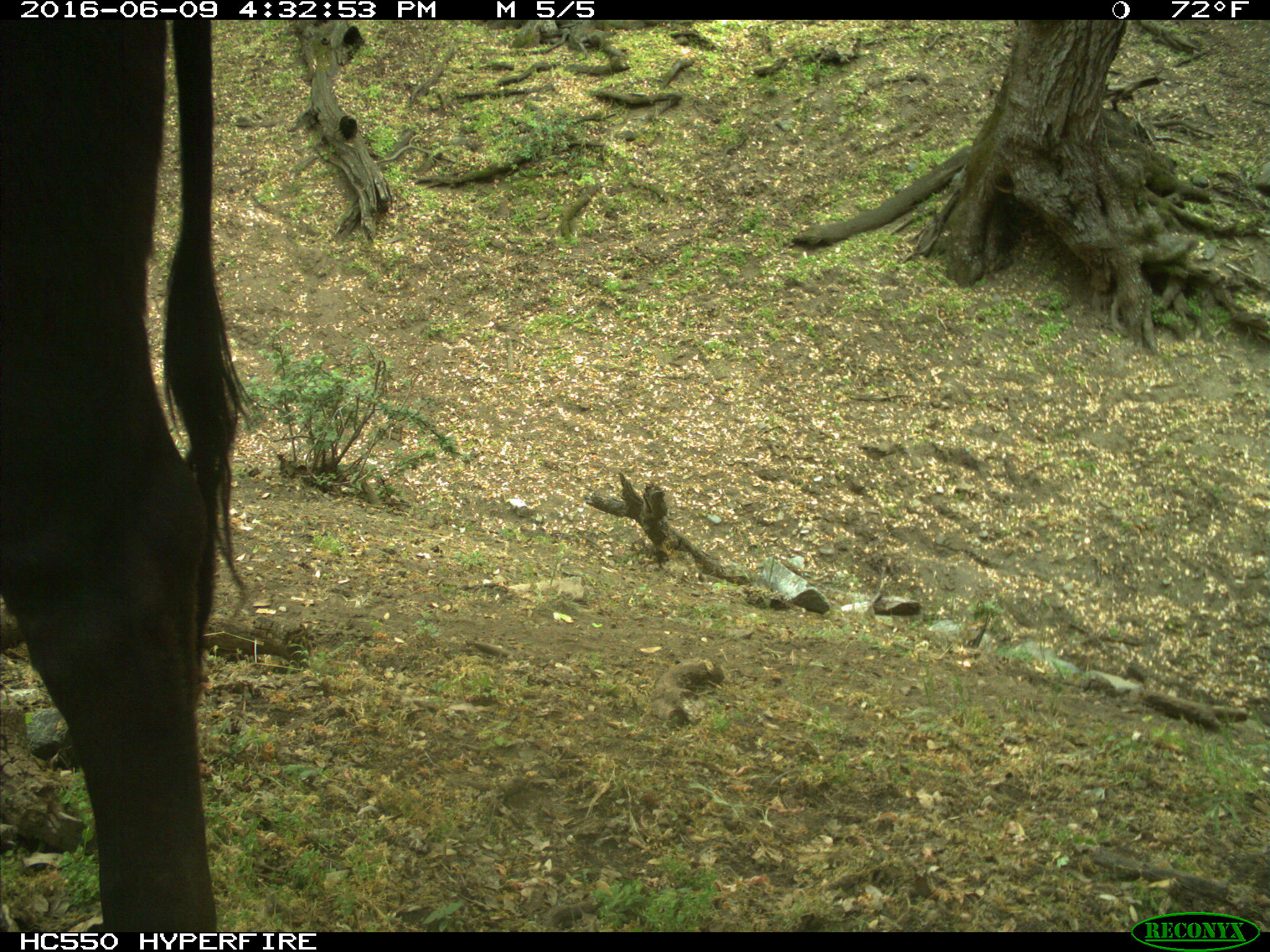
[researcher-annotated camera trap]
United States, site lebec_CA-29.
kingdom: Animalia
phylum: Chordata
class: Mammalia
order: Artiodactyla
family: Bovidae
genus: Bos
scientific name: Bos taurus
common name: domestic cow